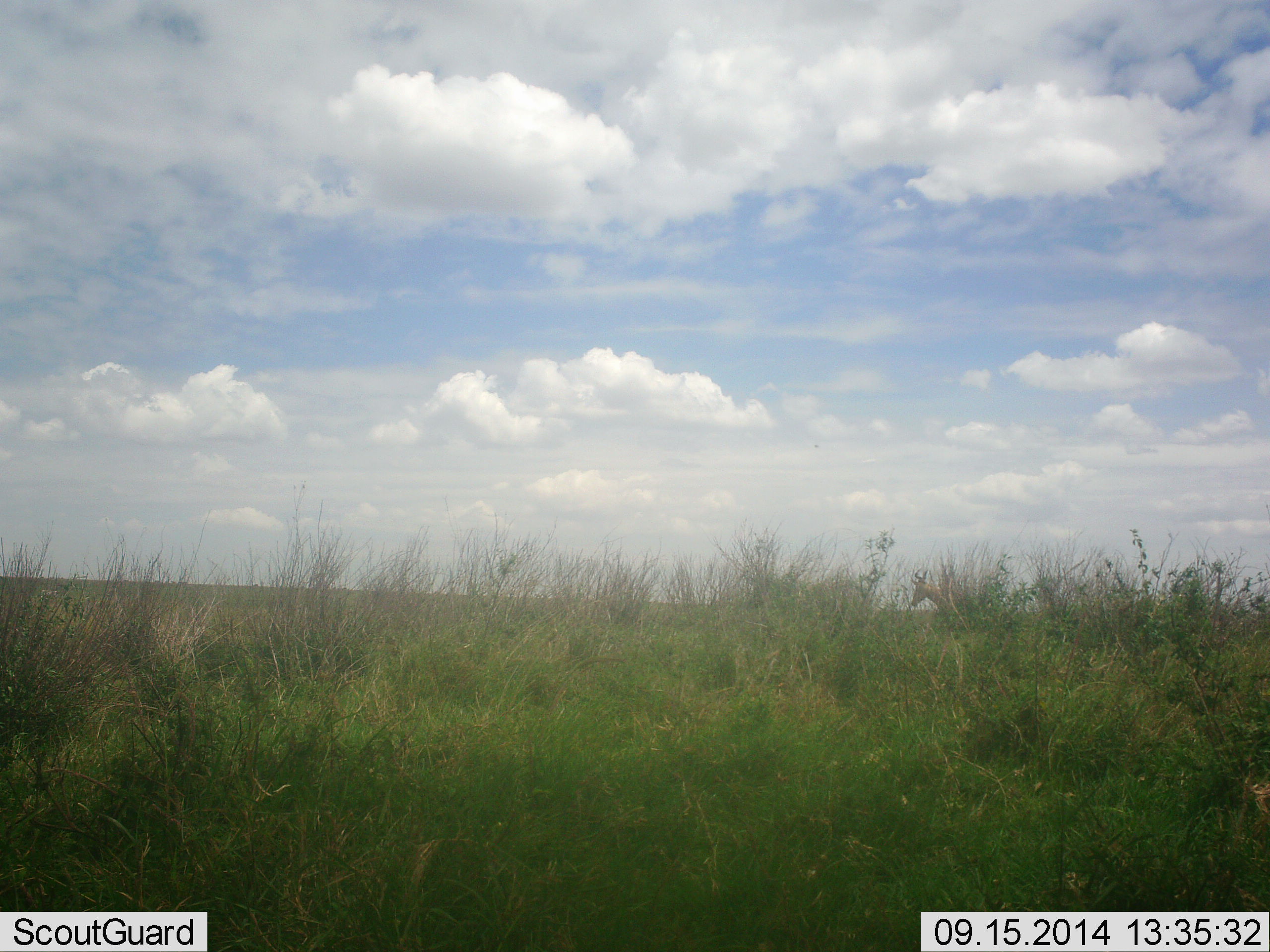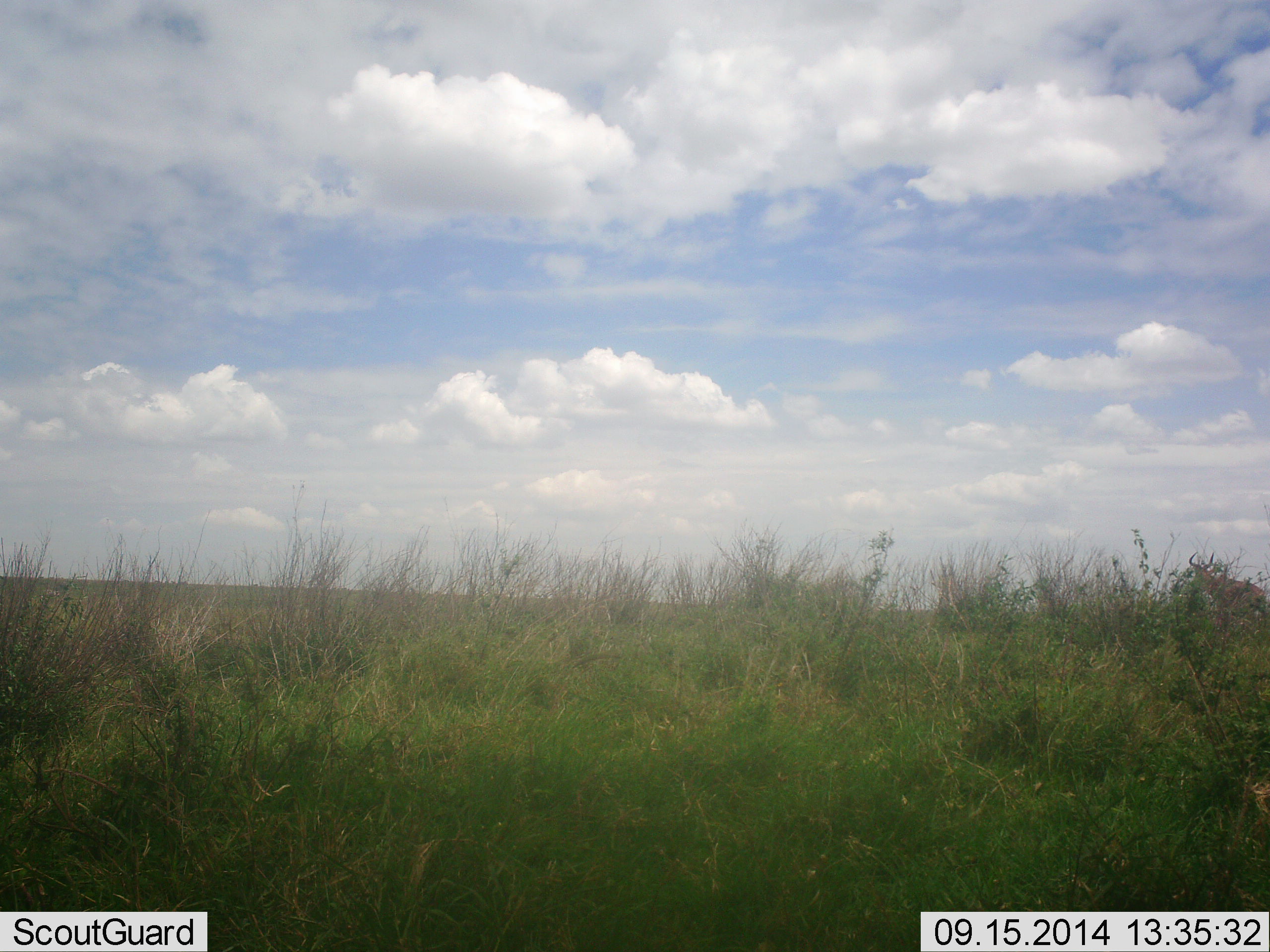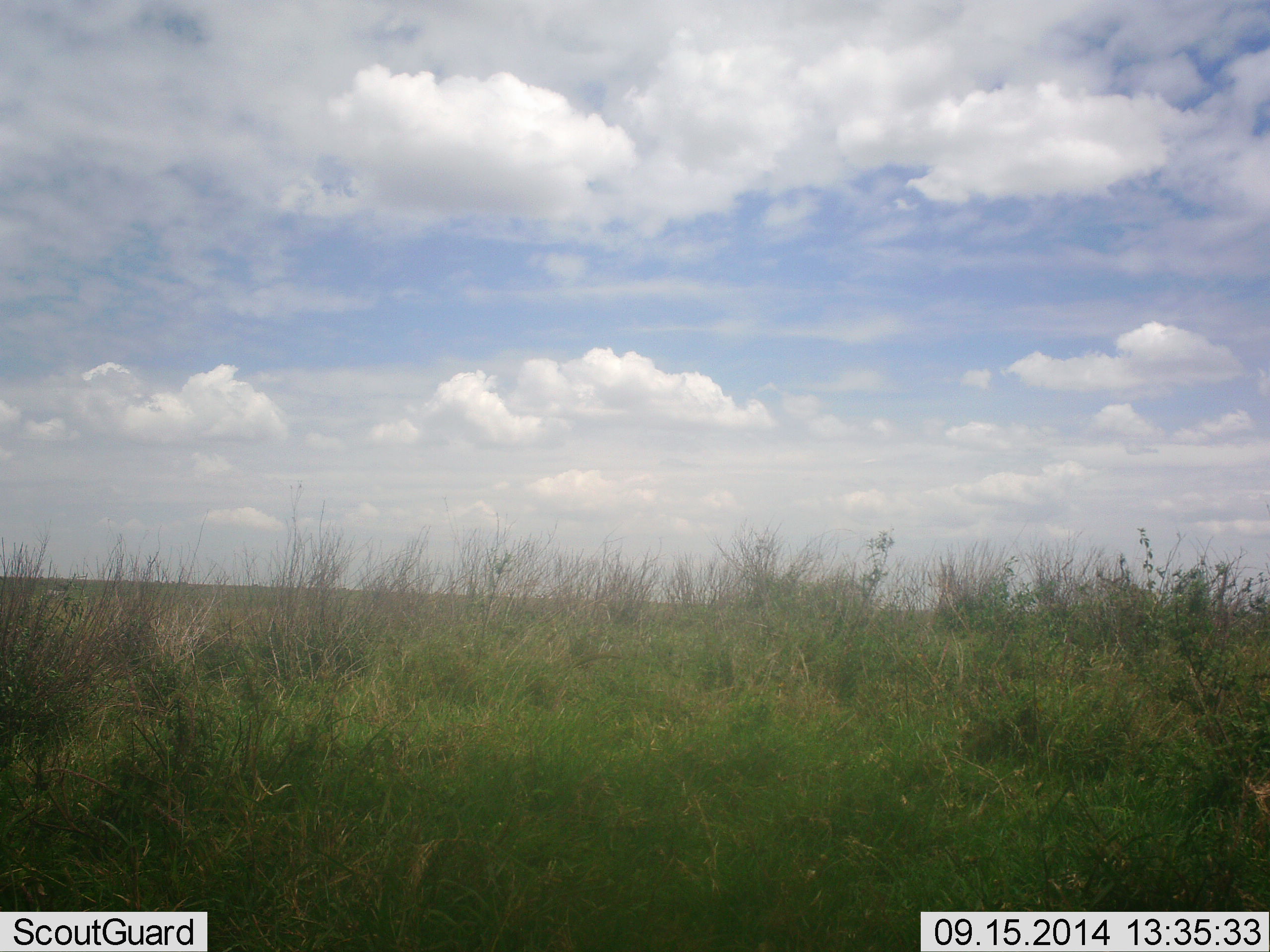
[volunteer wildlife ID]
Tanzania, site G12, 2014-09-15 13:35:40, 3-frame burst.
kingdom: Animalia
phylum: Chordata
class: Mammalia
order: Artiodactyla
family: Bovidae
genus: Alcelaphus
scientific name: Alcelaphus buselaphus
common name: hartebeest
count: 1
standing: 20%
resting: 0%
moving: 90%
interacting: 0%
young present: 0%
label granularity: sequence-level